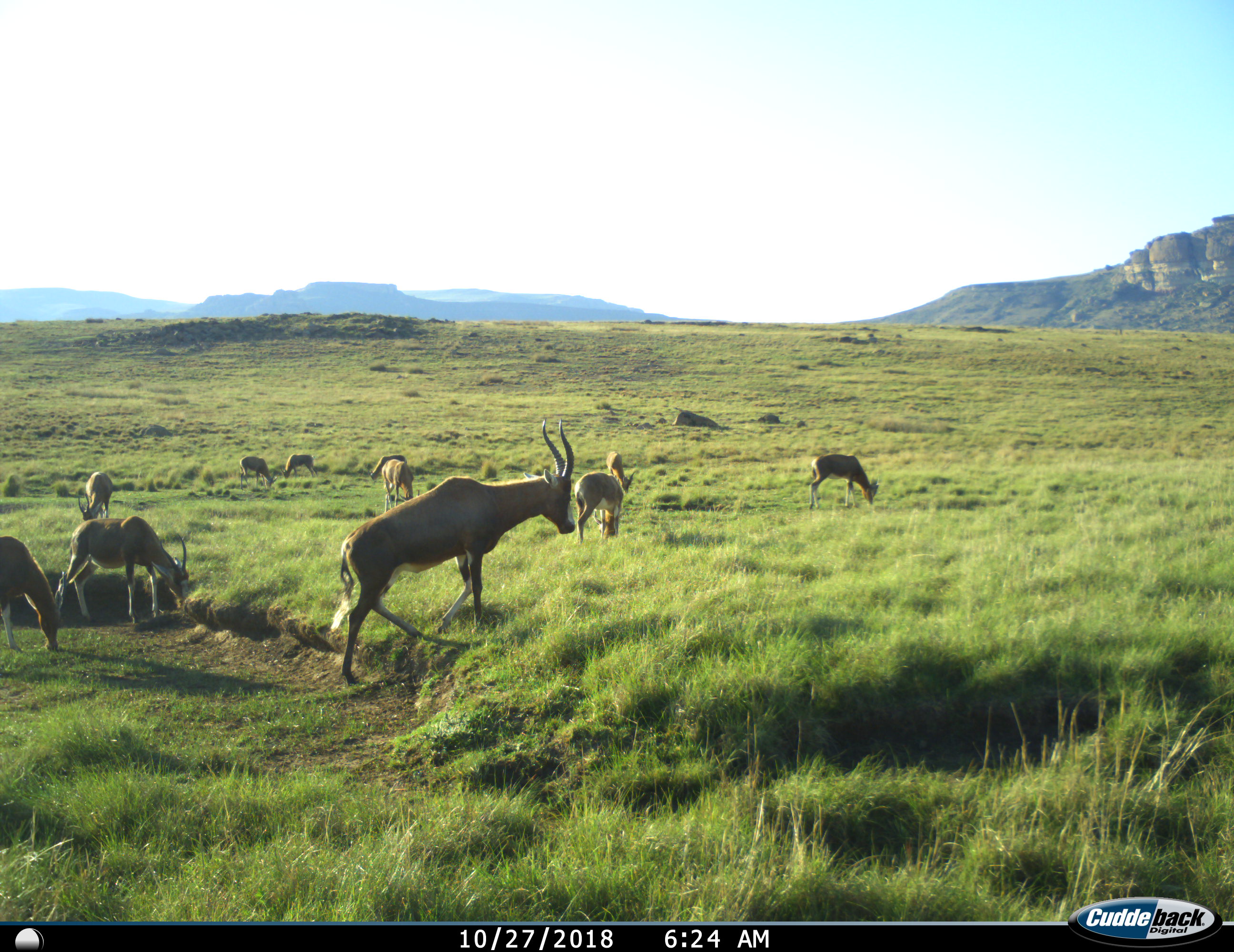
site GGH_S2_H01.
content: unidentified animal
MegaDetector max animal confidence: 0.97